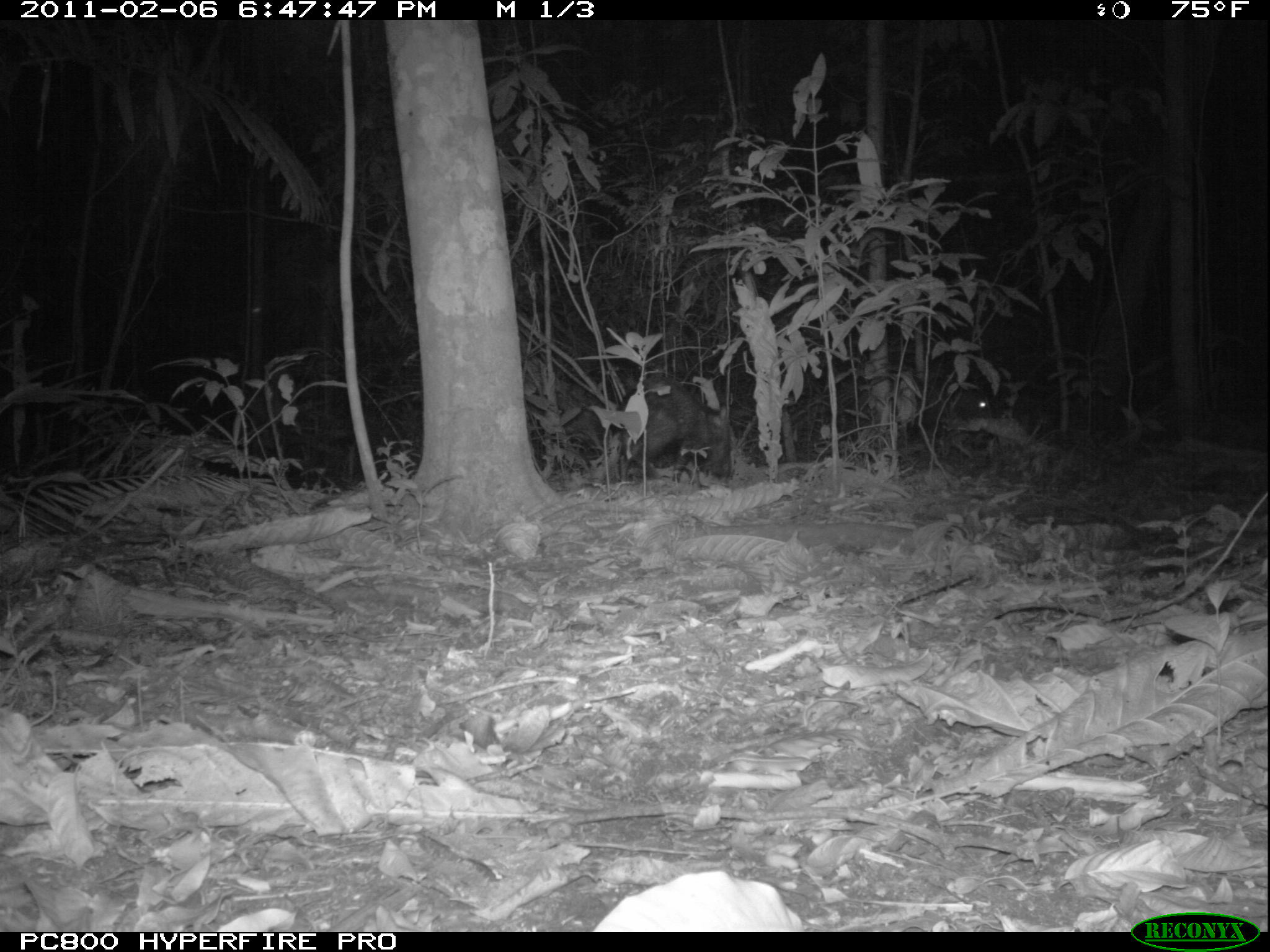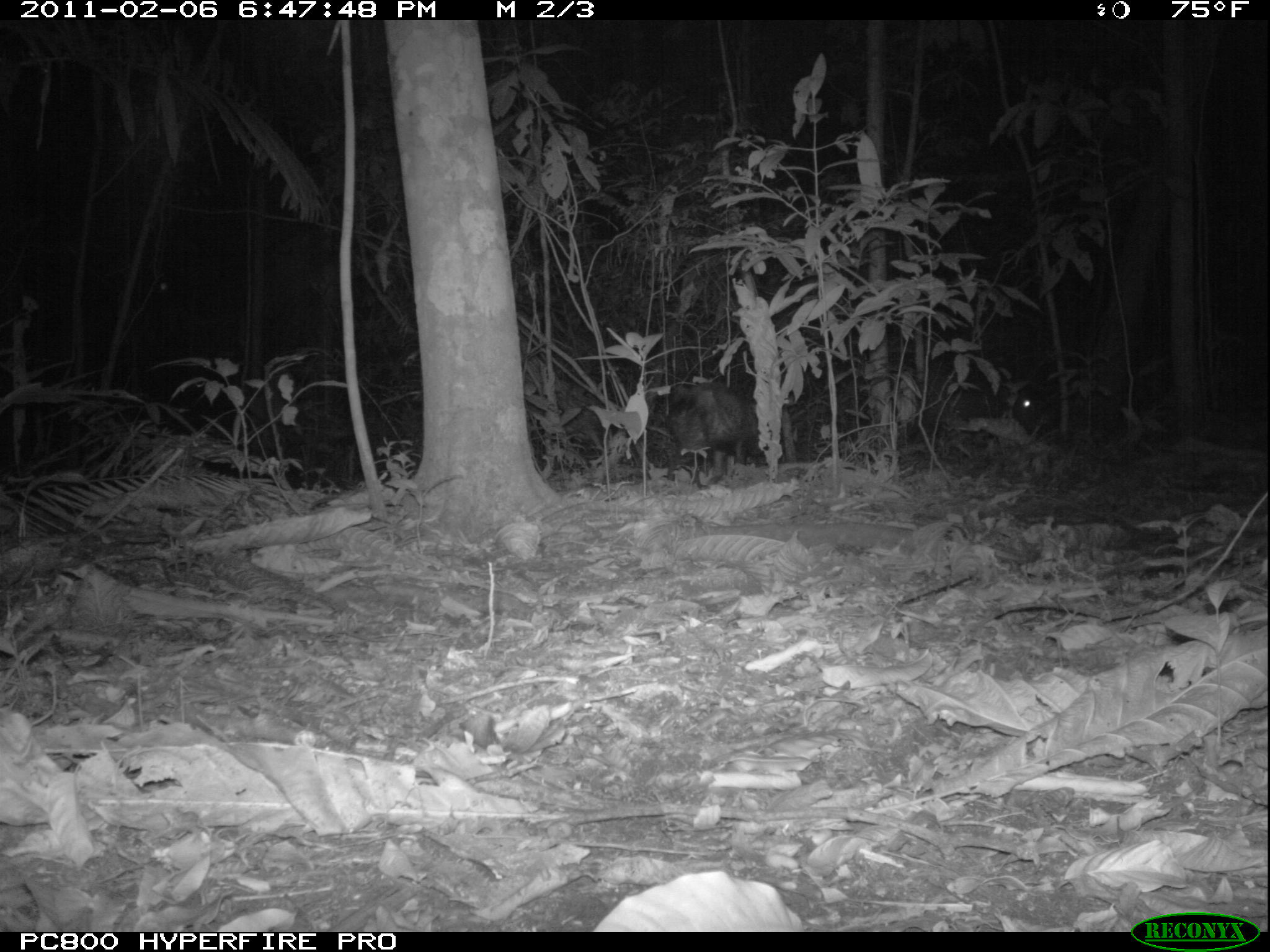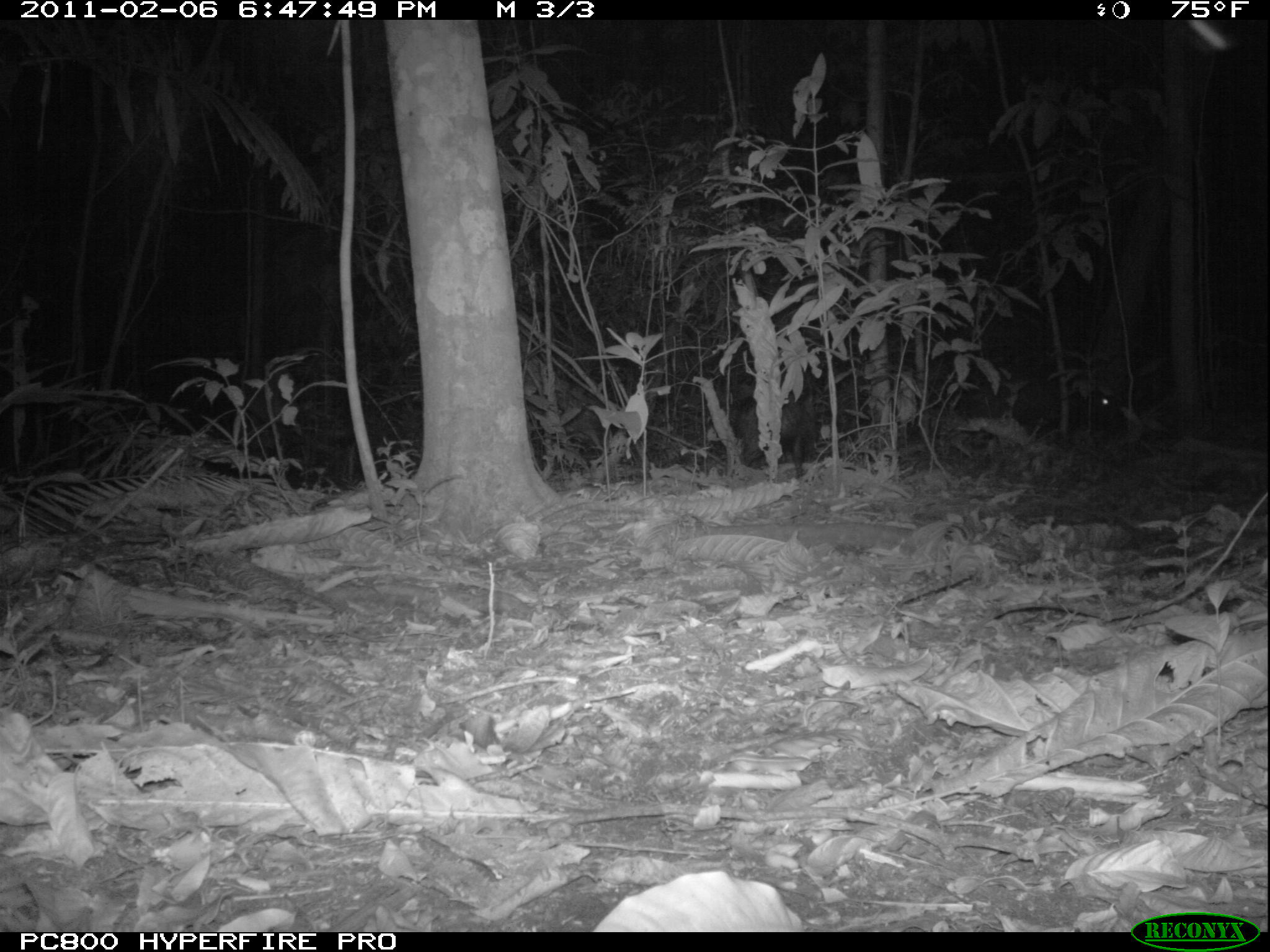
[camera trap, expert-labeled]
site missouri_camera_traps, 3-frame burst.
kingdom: Animalia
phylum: Chordata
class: Mammalia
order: Artiodactyla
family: Tayassuidae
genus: Pecari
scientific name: Pecari tajacu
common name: collared peccary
Collared peccary (Pecari tajacu). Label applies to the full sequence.